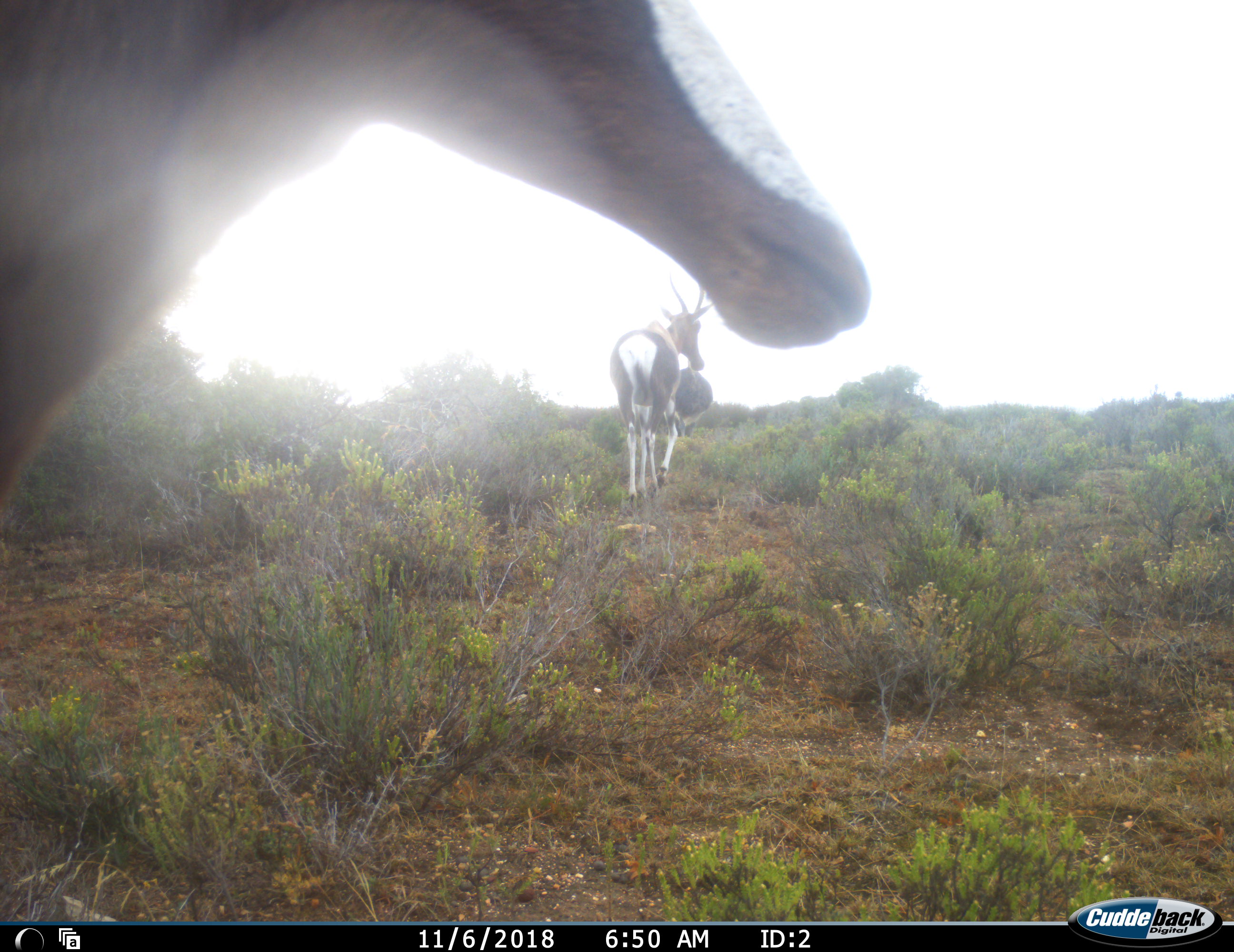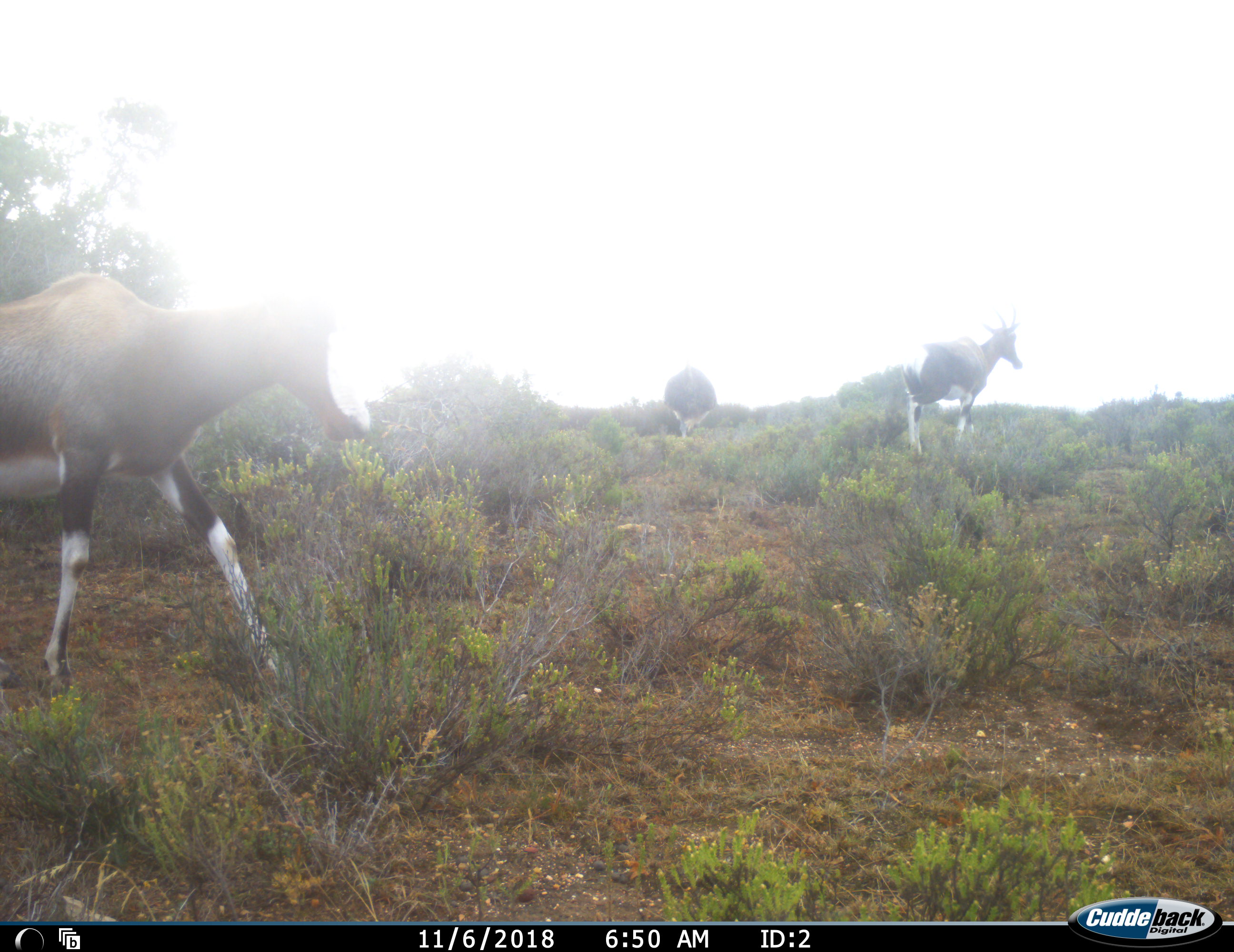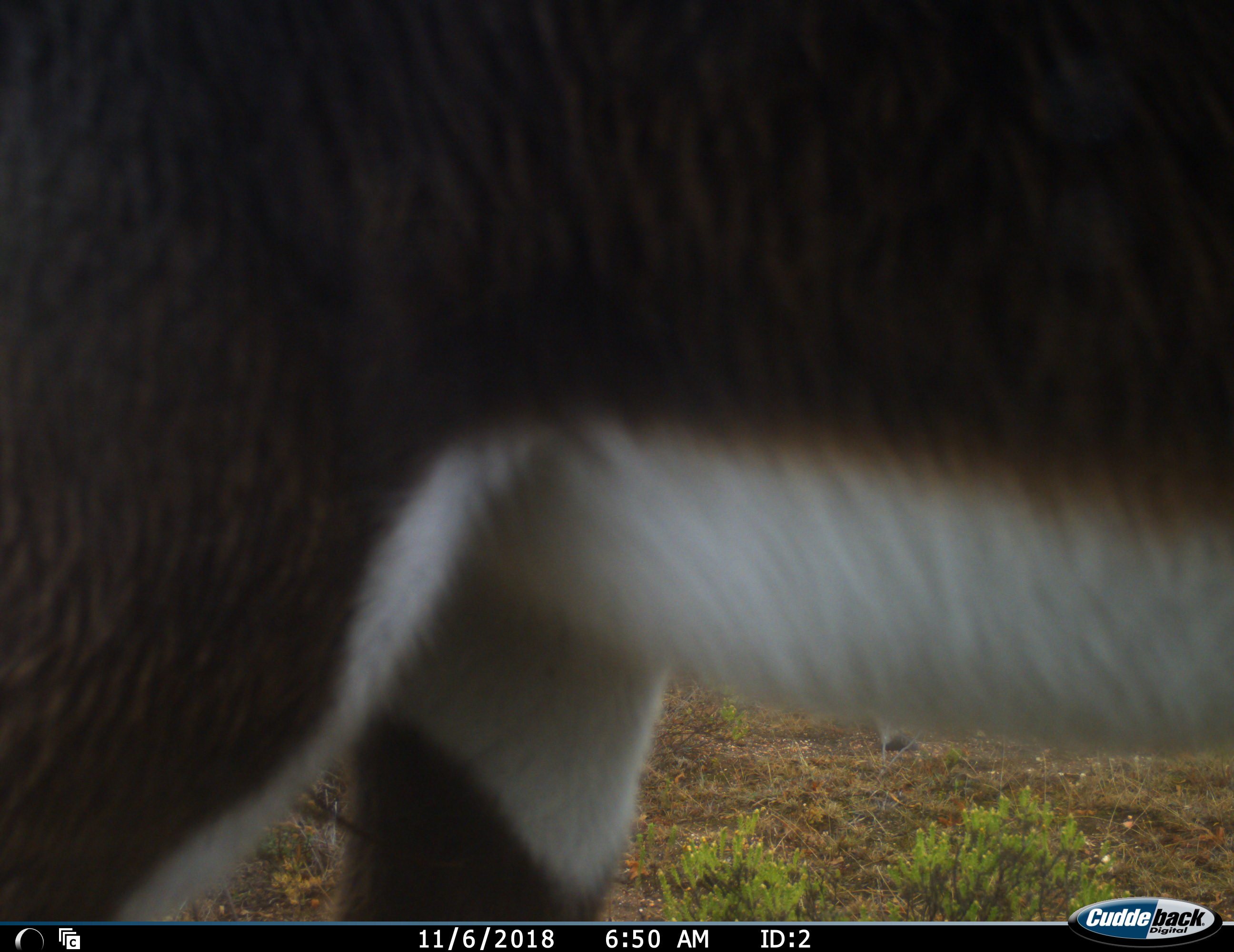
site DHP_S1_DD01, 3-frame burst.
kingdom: Animalia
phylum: Chordata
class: Mammalia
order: Artiodactyla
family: Bovidae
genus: Damaliscus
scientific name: Damaliscus pygargus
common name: bontebok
Bontebok (Damaliscus pygargus), count 3. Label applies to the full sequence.